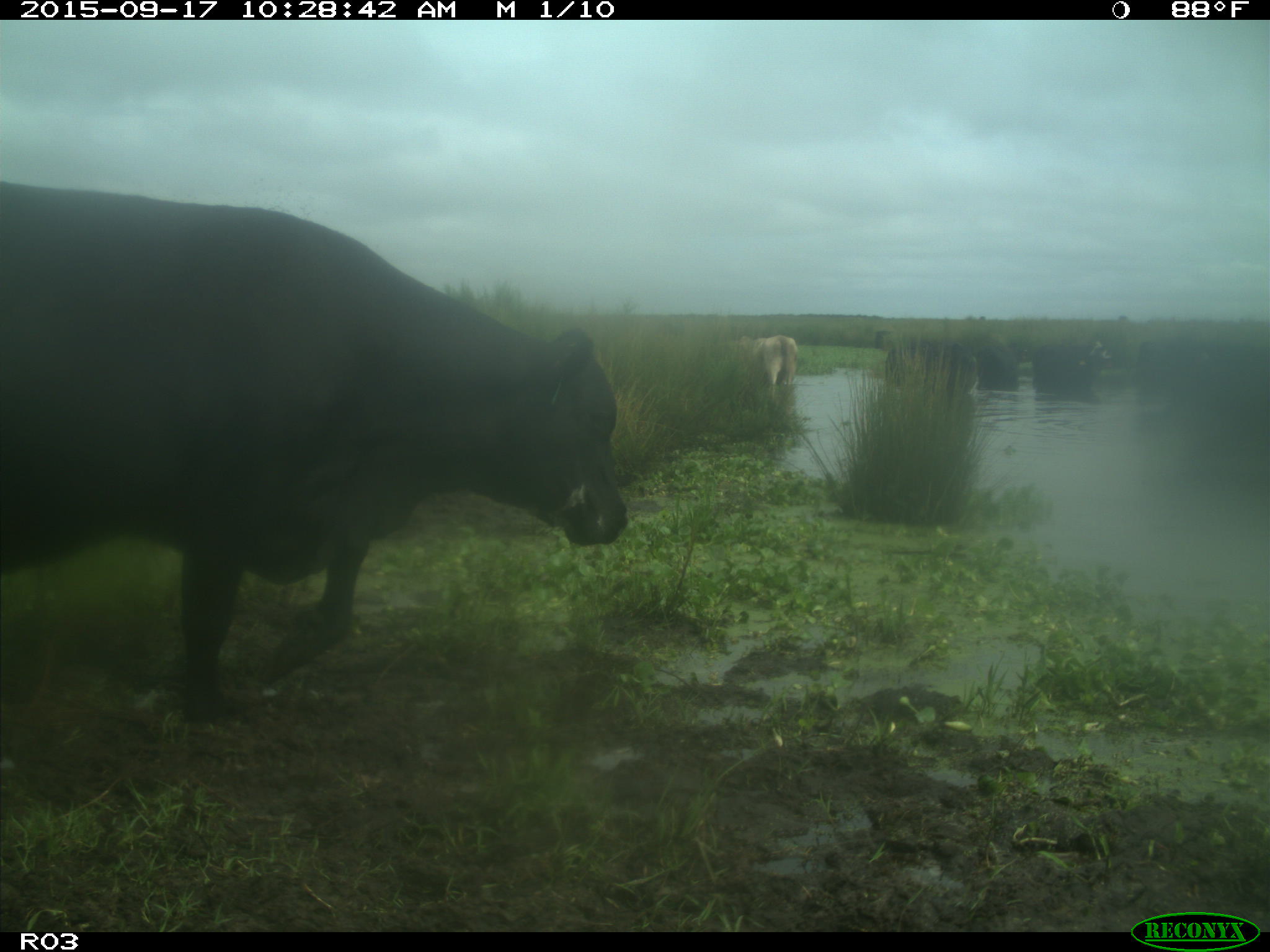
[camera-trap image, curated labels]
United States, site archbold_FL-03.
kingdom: Animalia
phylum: Chordata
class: Mammalia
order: Artiodactyla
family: Bovidae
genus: Bos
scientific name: Bos taurus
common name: domestic cow